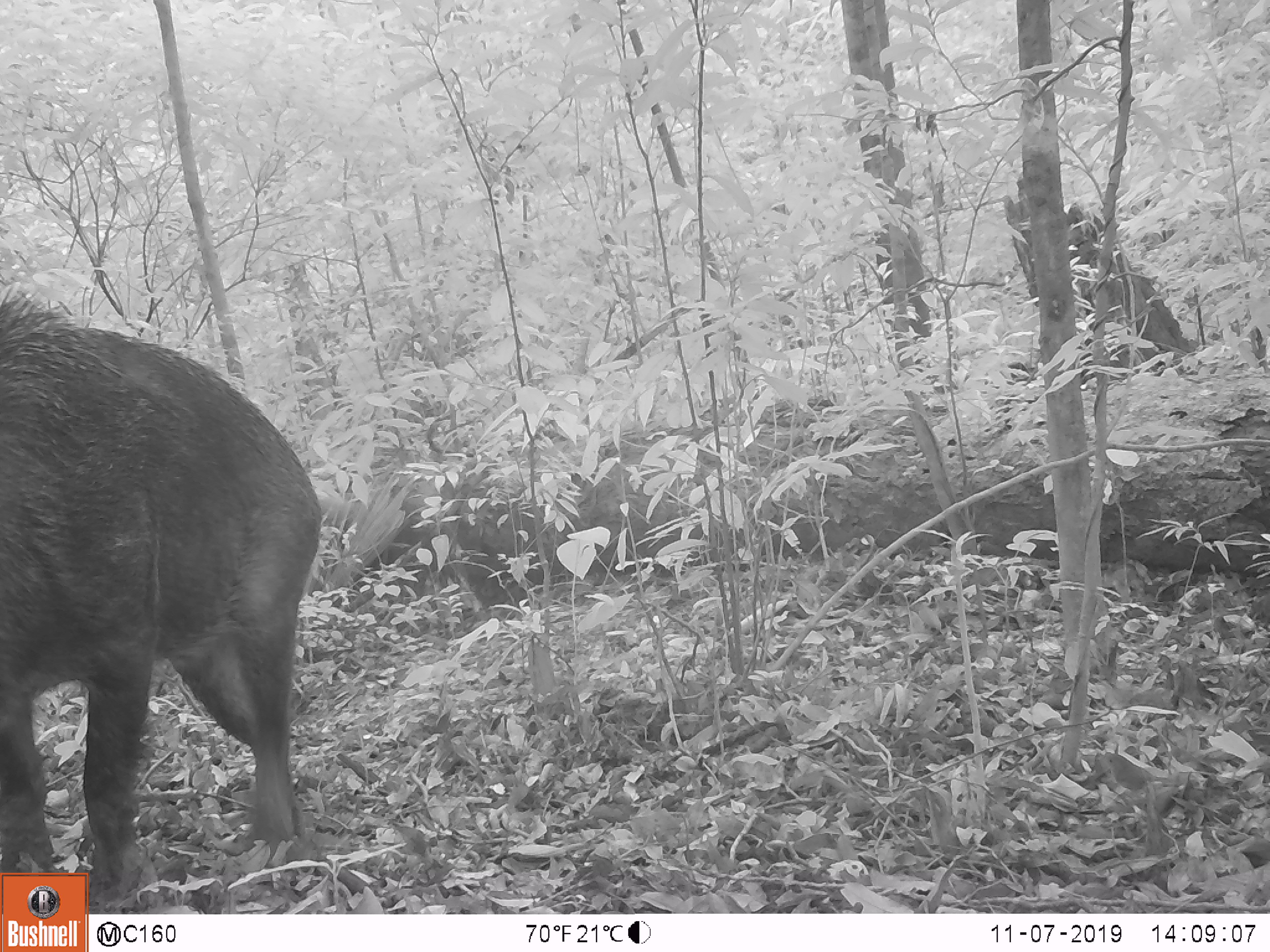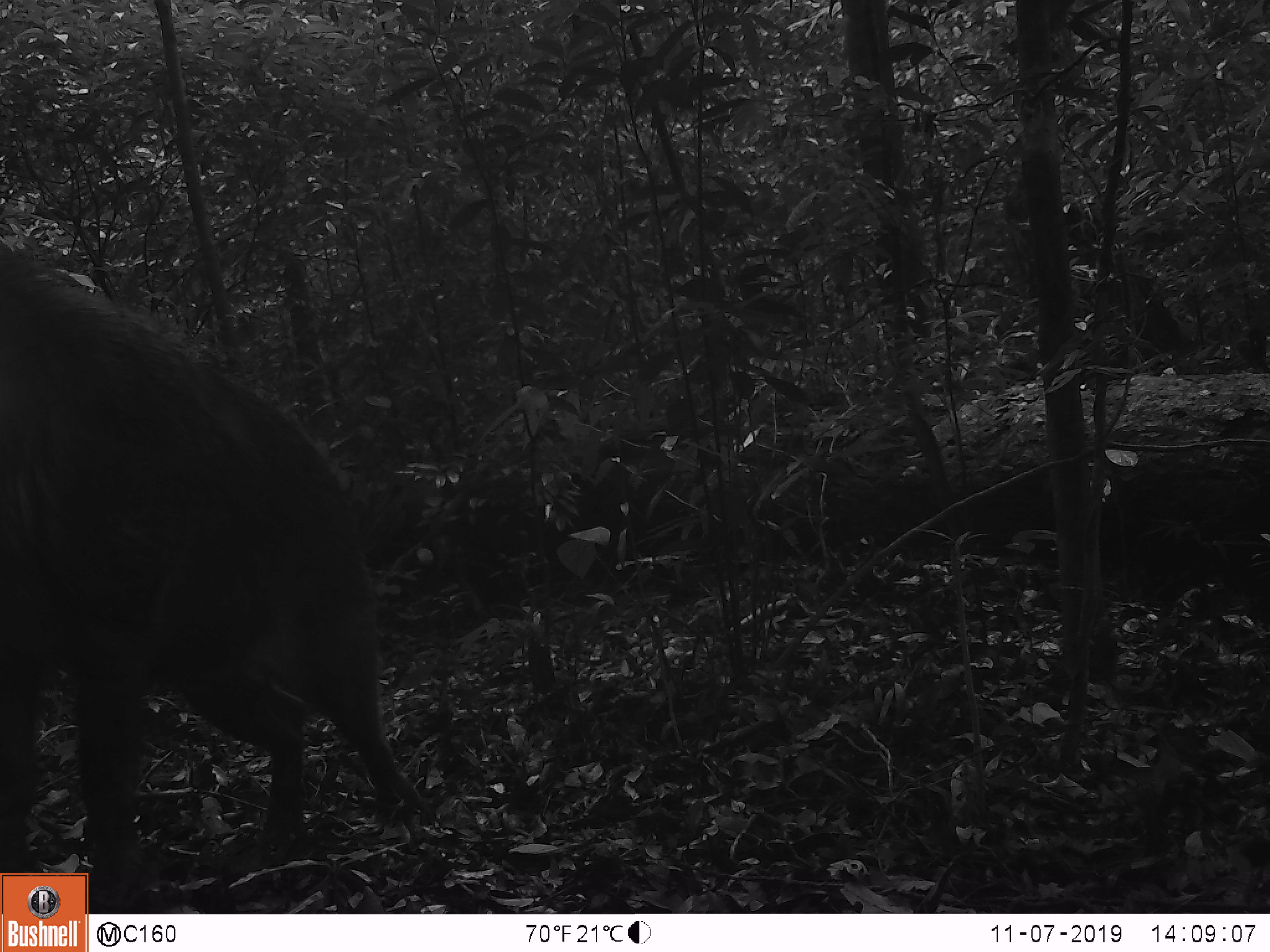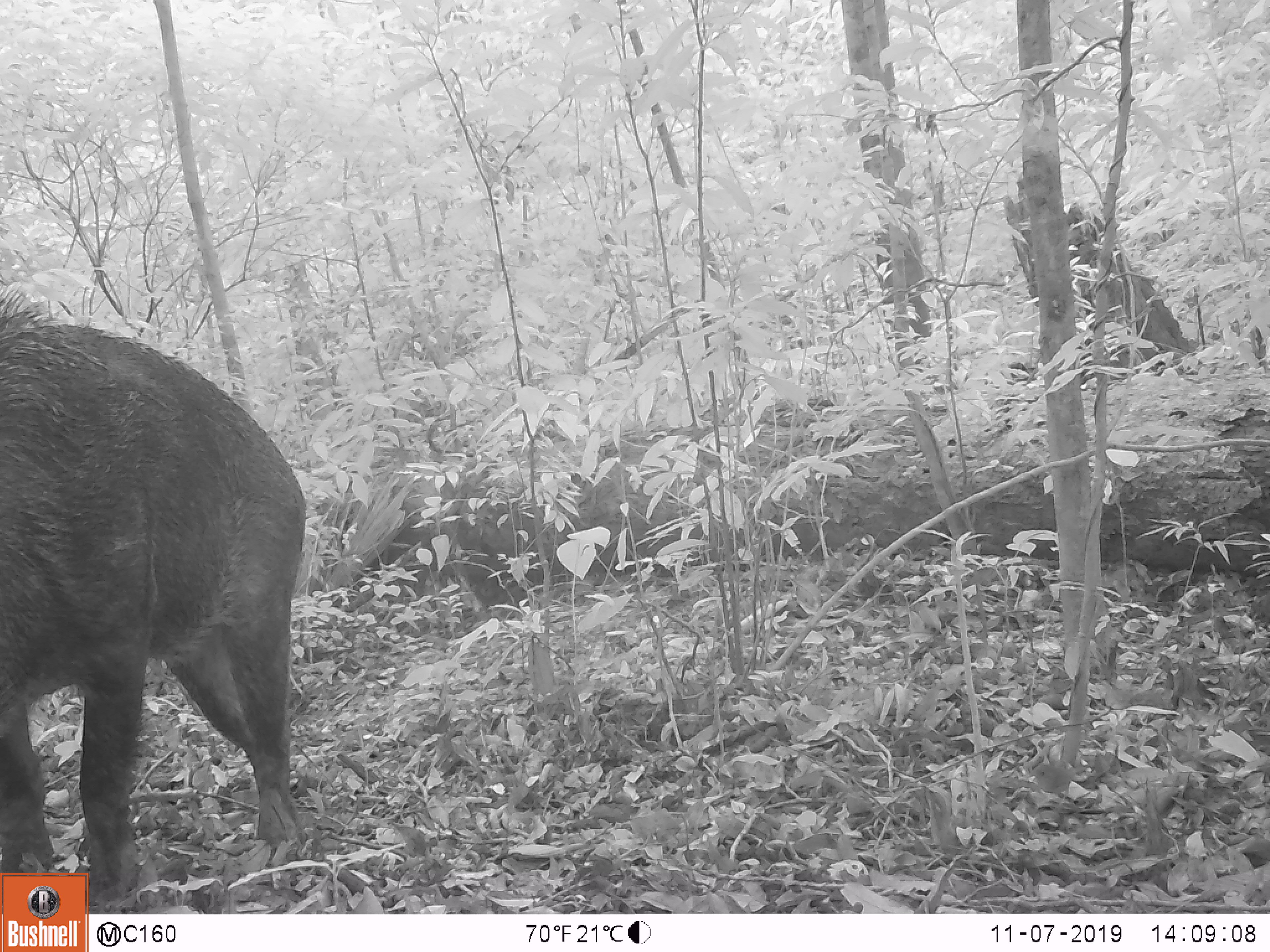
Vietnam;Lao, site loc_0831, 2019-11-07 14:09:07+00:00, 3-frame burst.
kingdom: Animalia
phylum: Chordata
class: Mammalia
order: Artiodactyla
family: Suidae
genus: Sus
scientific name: Sus scrofa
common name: eurasian wild pig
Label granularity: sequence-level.